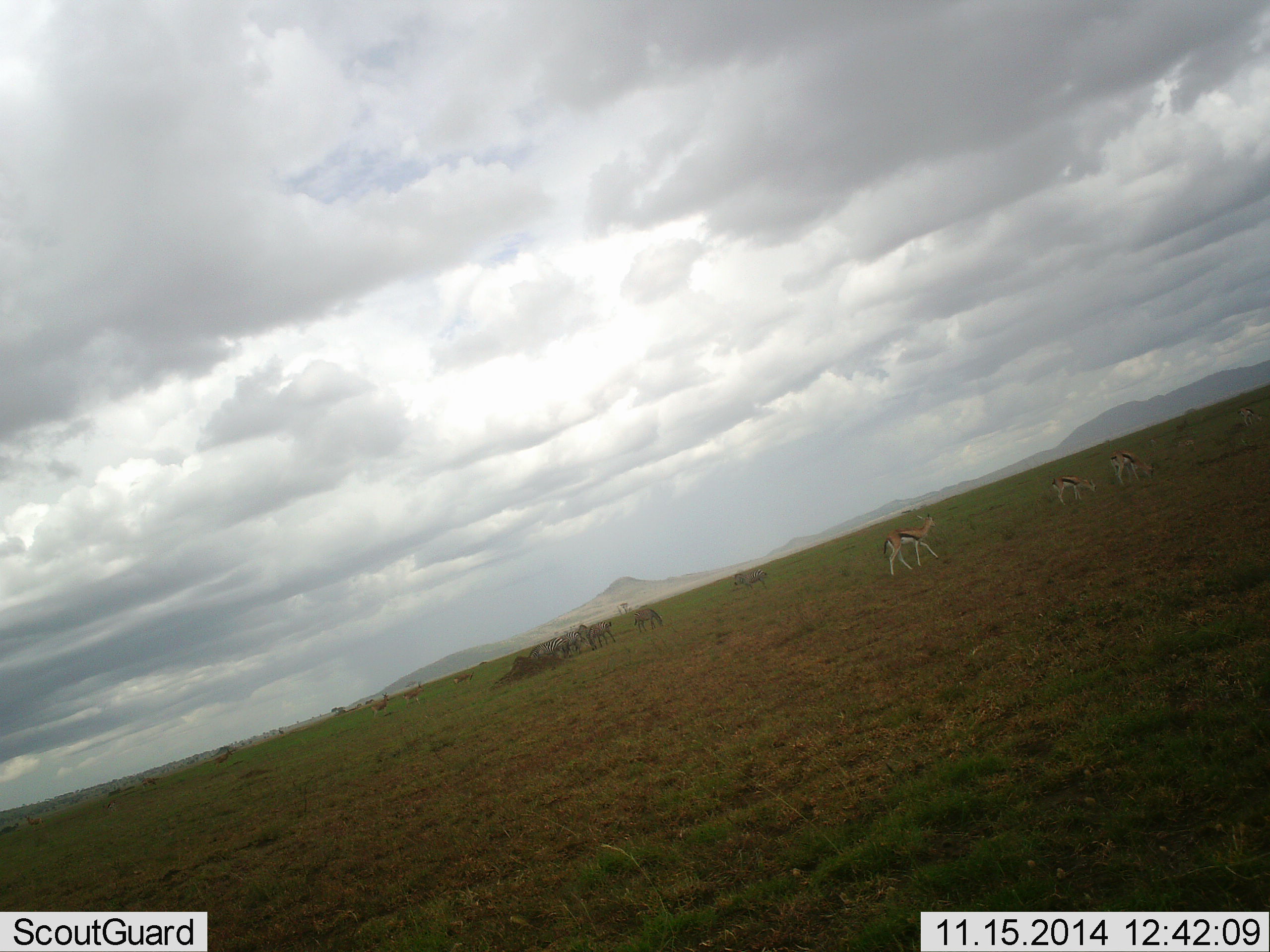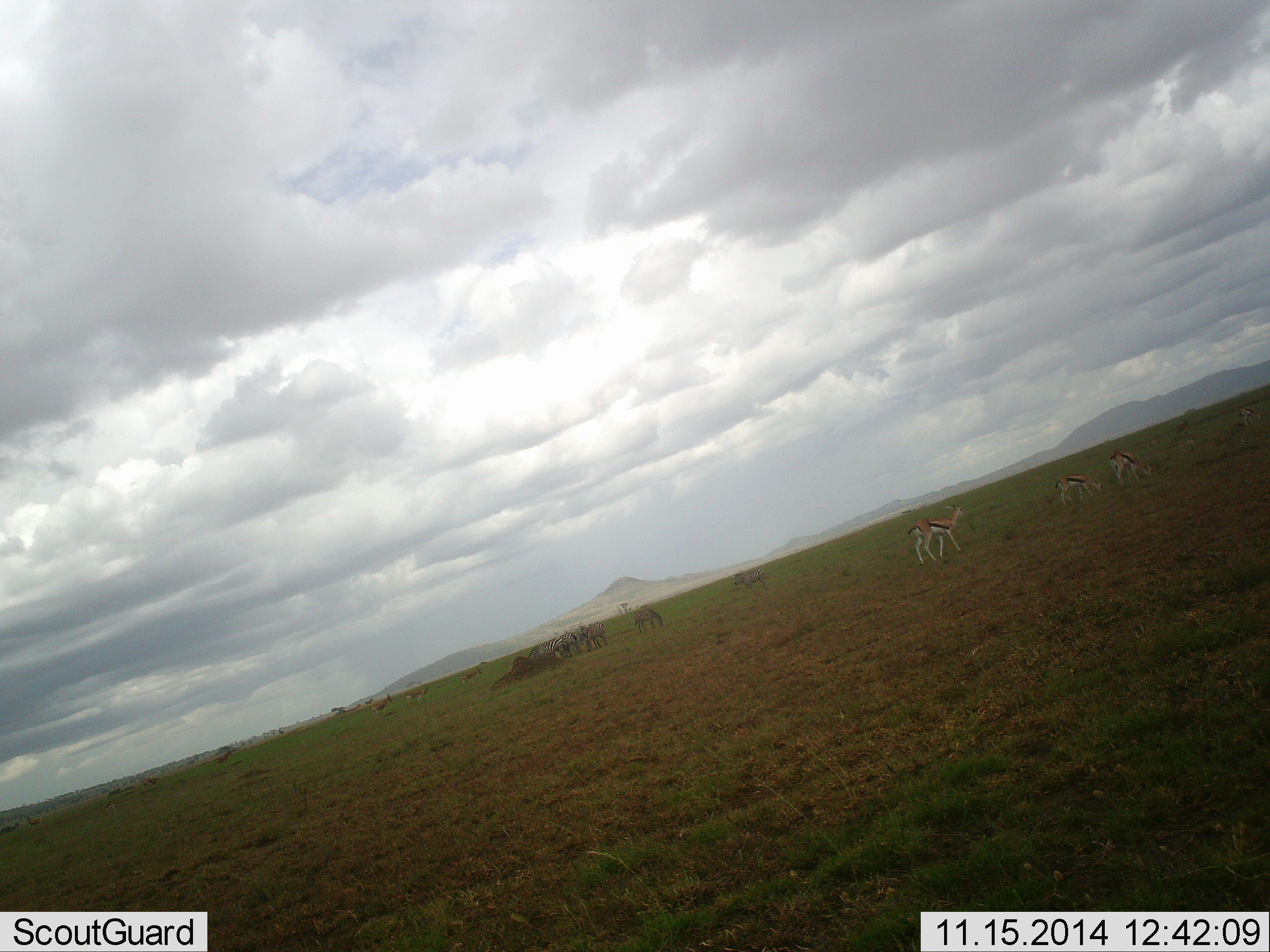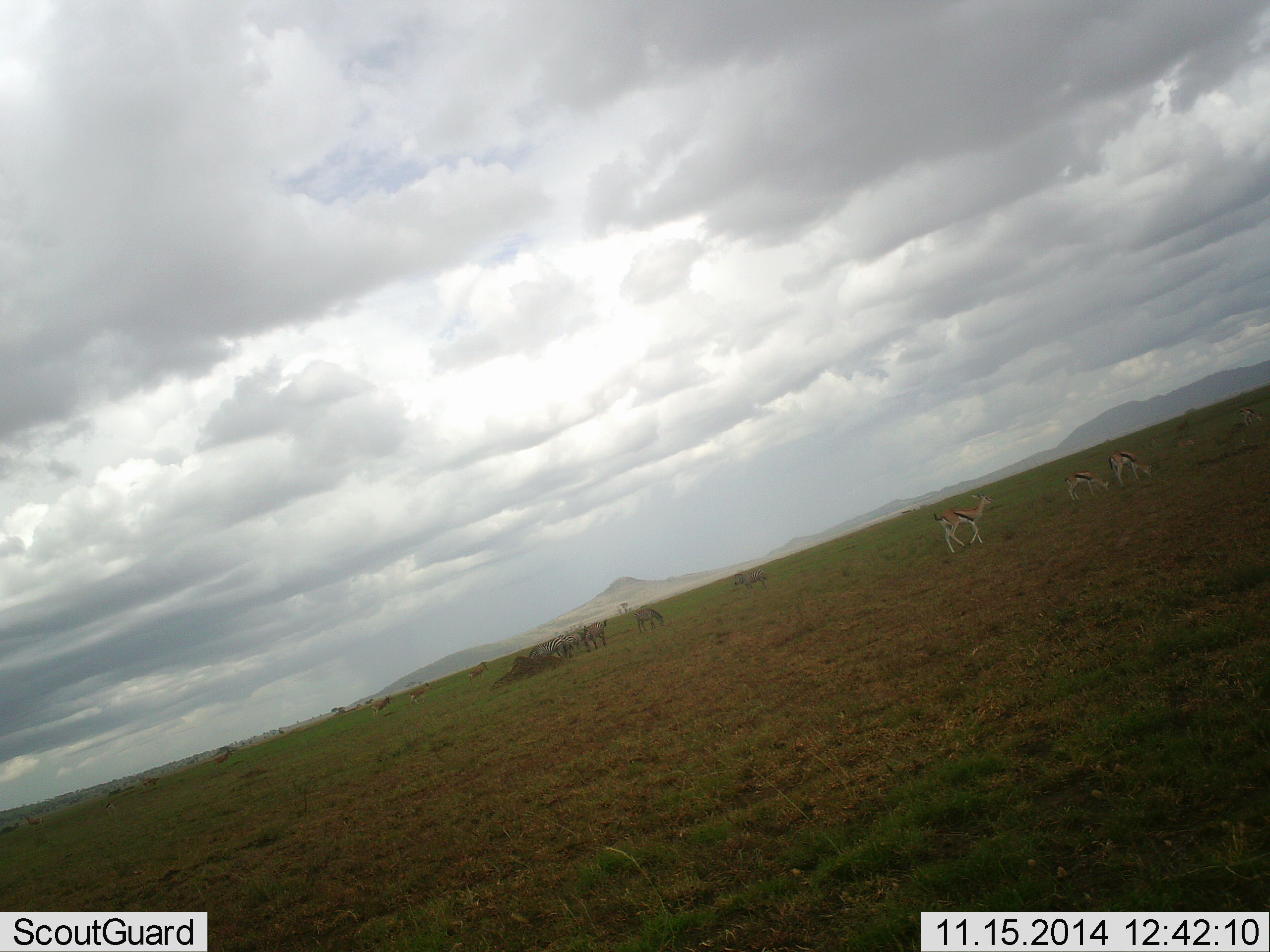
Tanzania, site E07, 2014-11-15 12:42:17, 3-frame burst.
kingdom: Animalia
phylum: Chordata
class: Mammalia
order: Artiodactyla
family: Bovidae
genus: Eudorcas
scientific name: Eudorcas thomsonii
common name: thomson's gazelle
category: gazellethomsons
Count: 6.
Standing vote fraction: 53%.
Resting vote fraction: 0%.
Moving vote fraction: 80%.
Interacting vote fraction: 7%.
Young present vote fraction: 7%.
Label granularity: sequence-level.